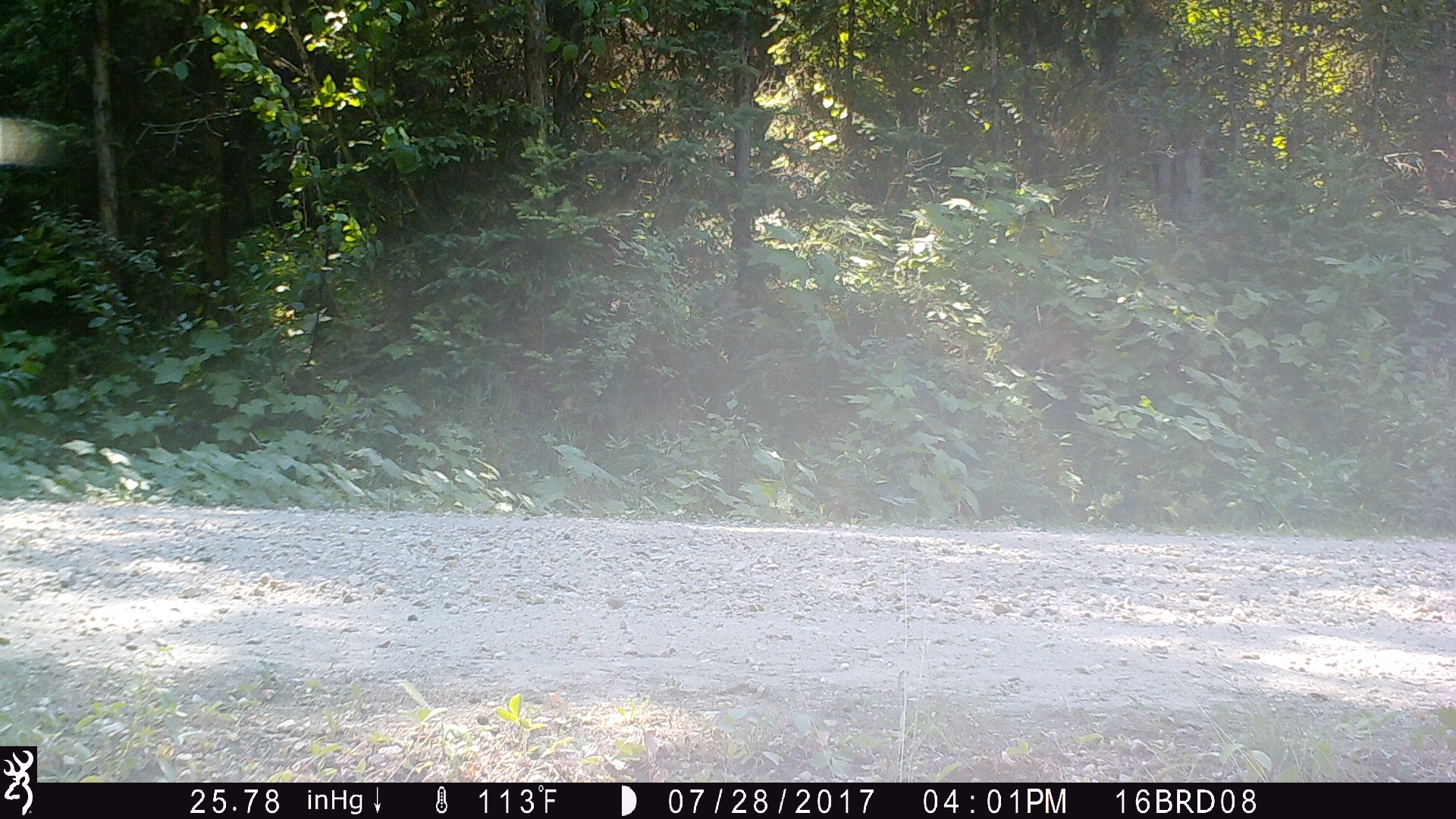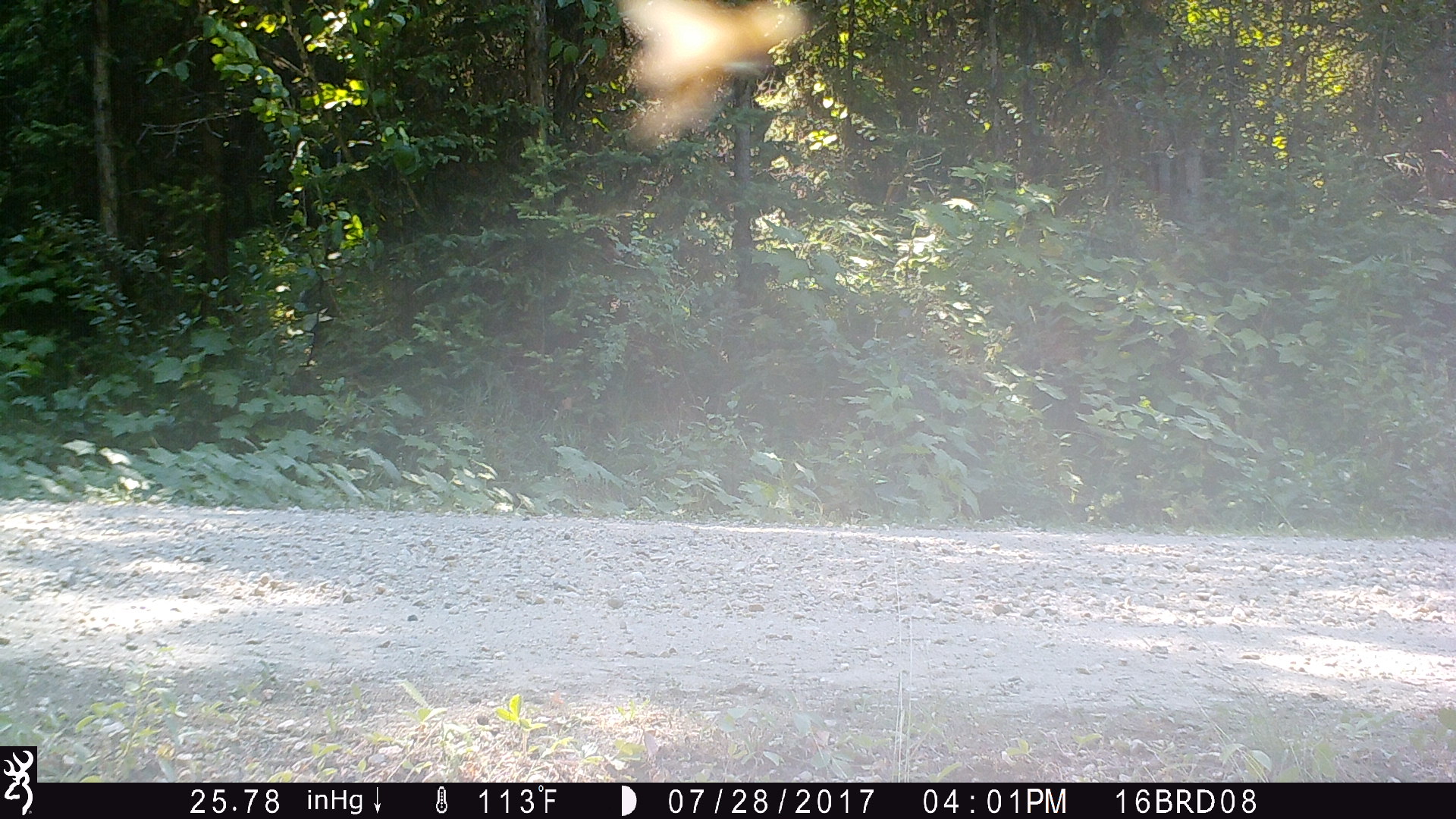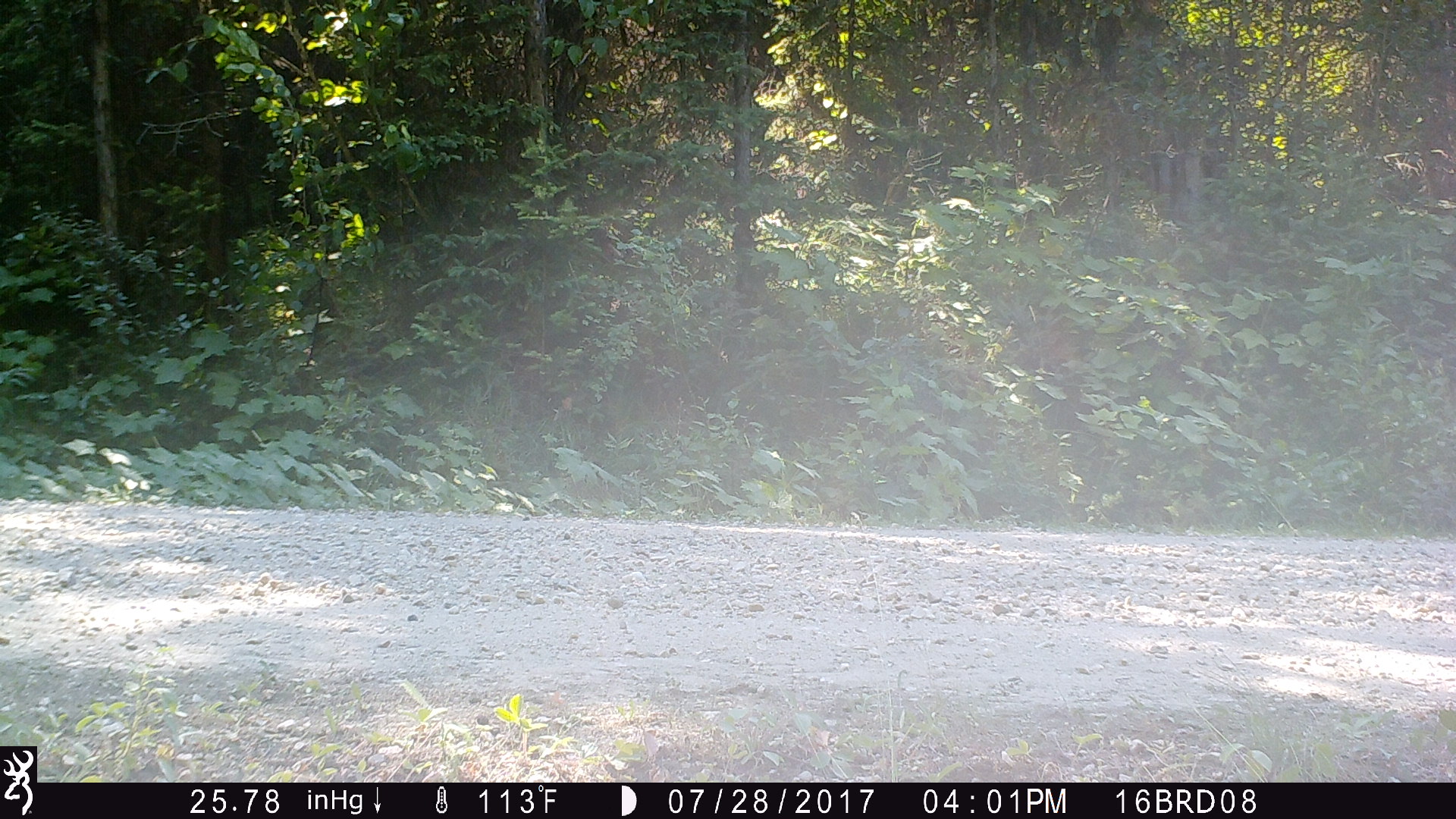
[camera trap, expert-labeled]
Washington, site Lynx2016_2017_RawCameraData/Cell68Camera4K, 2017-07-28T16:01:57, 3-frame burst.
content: unidentified animal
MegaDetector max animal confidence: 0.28